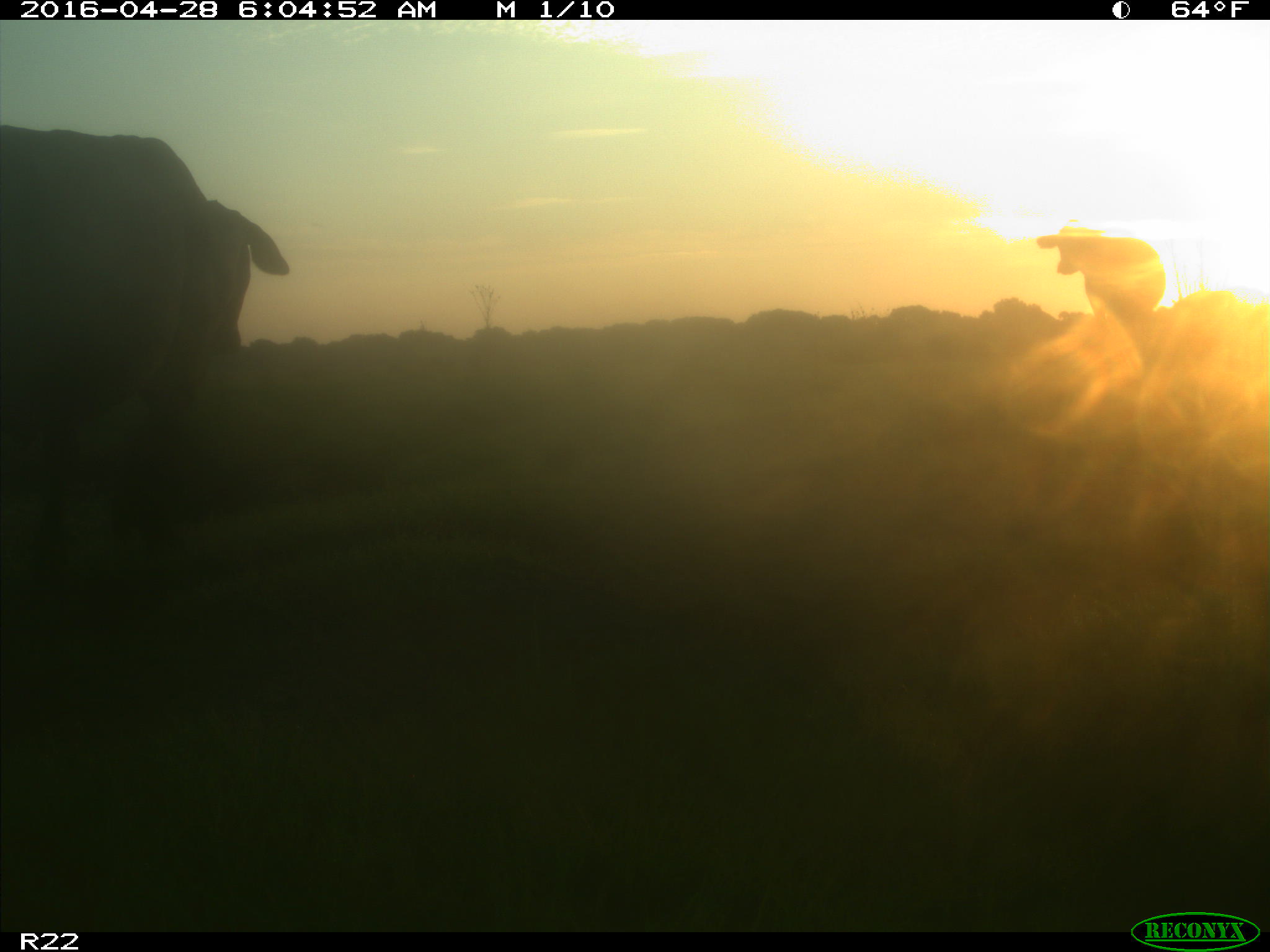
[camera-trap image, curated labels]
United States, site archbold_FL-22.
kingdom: Animalia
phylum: Chordata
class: Mammalia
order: Artiodactyla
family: Bovidae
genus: Bos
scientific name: Bos taurus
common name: domestic cow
Bos taurus (domestic cow).